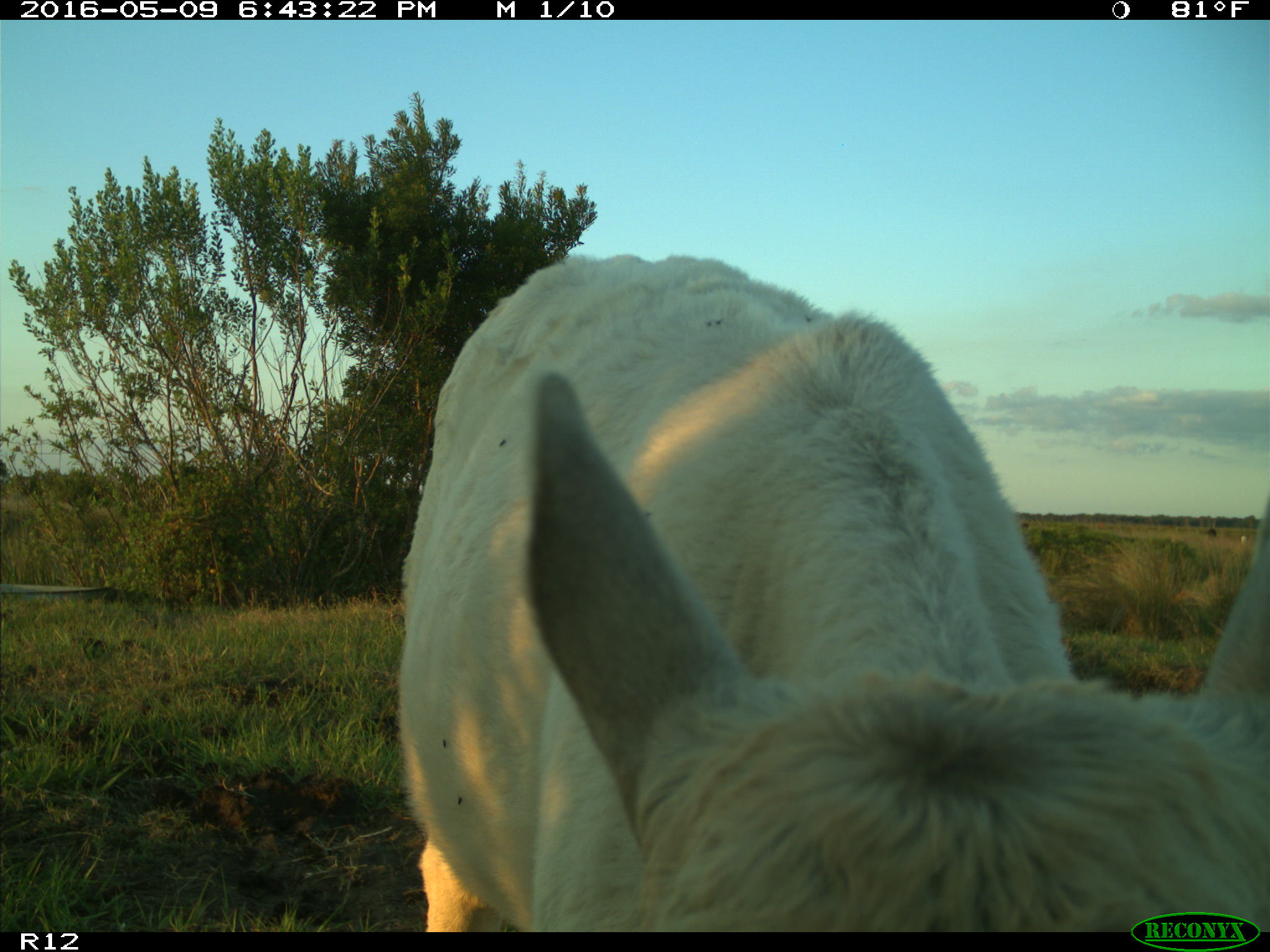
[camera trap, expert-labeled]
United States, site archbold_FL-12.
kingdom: Animalia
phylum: Chordata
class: Mammalia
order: Artiodactyla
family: Bovidae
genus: Bos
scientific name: Bos taurus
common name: domestic cow